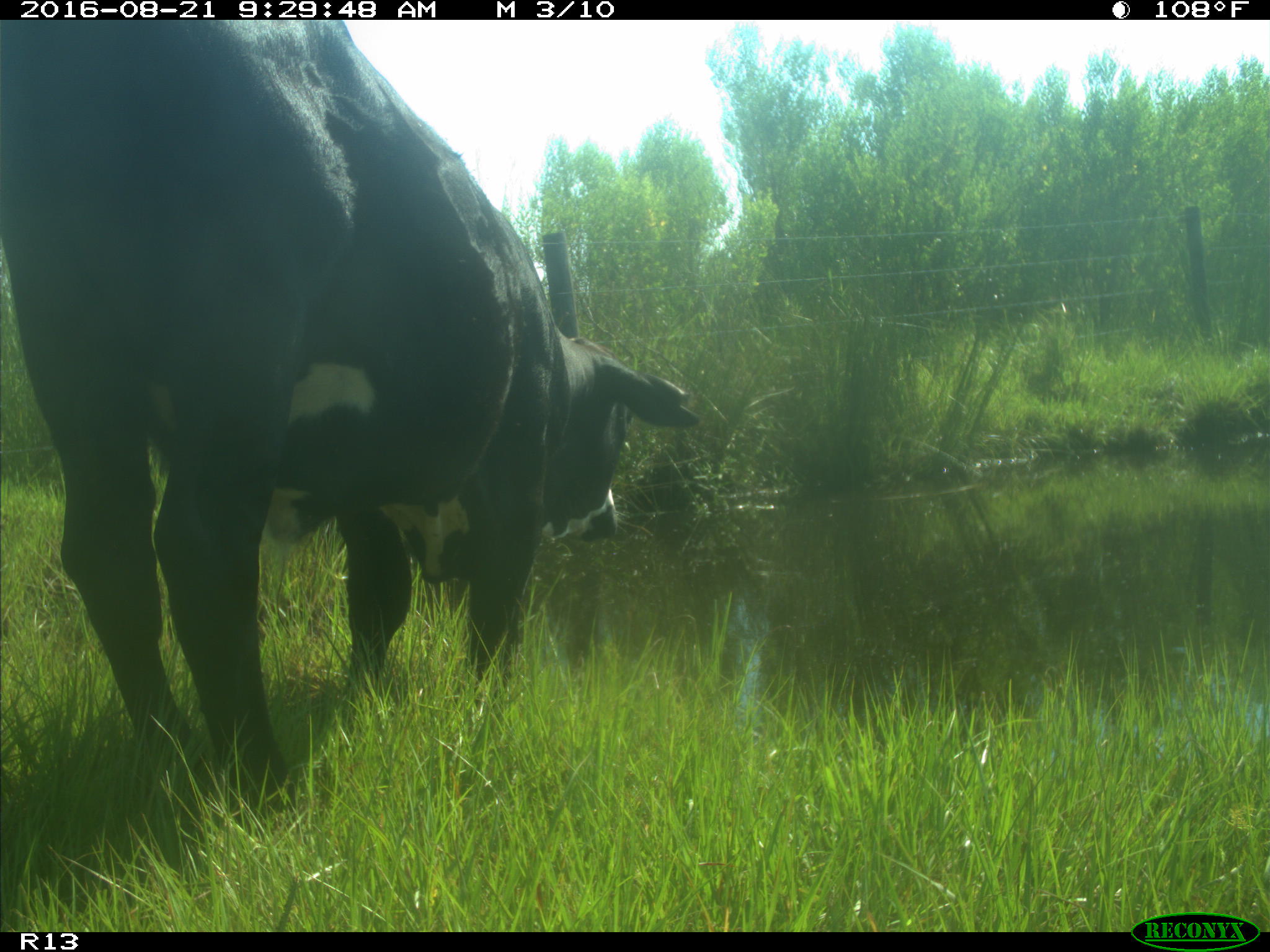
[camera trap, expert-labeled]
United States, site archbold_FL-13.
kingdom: Animalia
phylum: Chordata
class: Mammalia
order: Artiodactyla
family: Bovidae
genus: Bos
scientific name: Bos taurus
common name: domestic cow